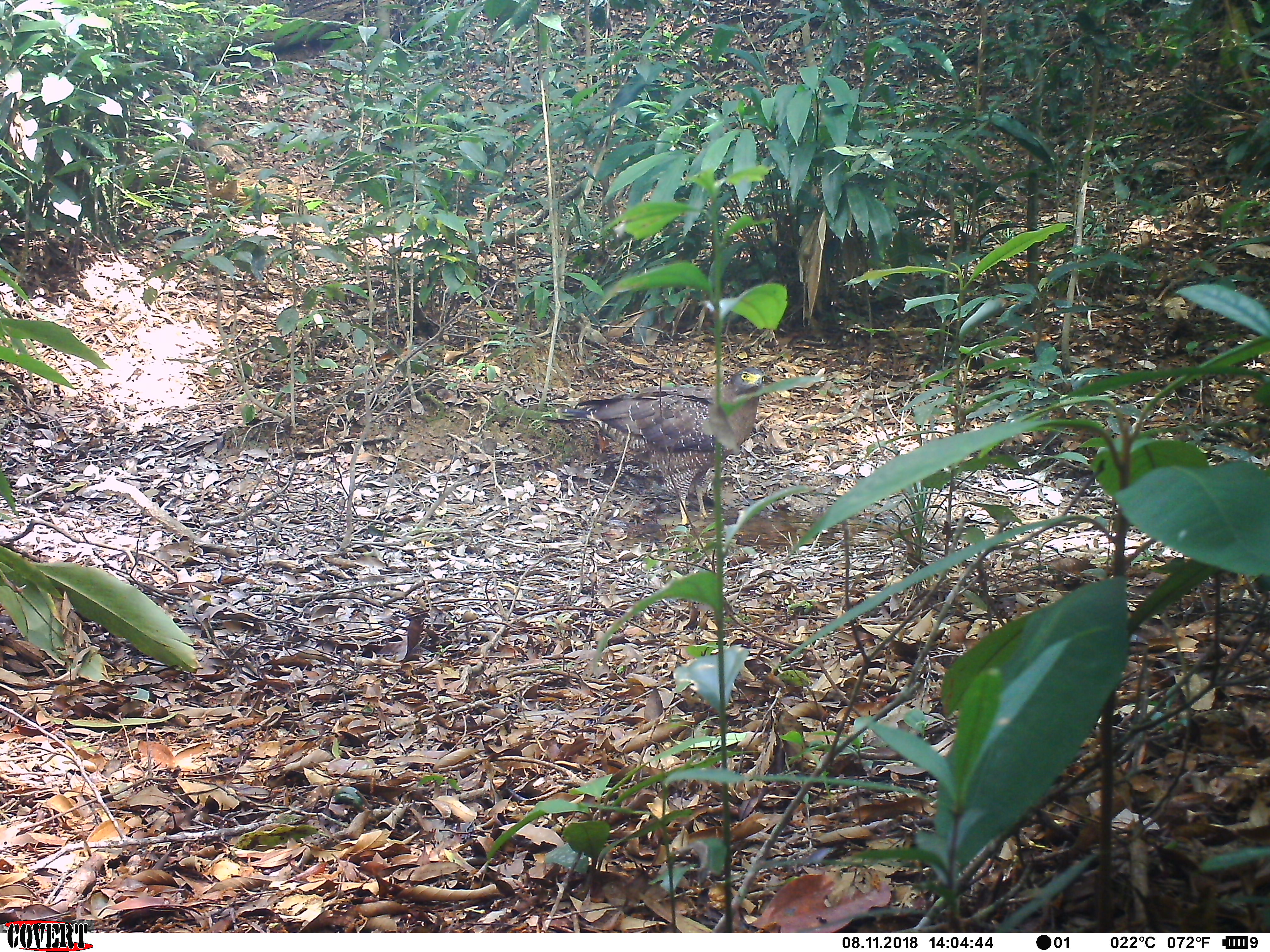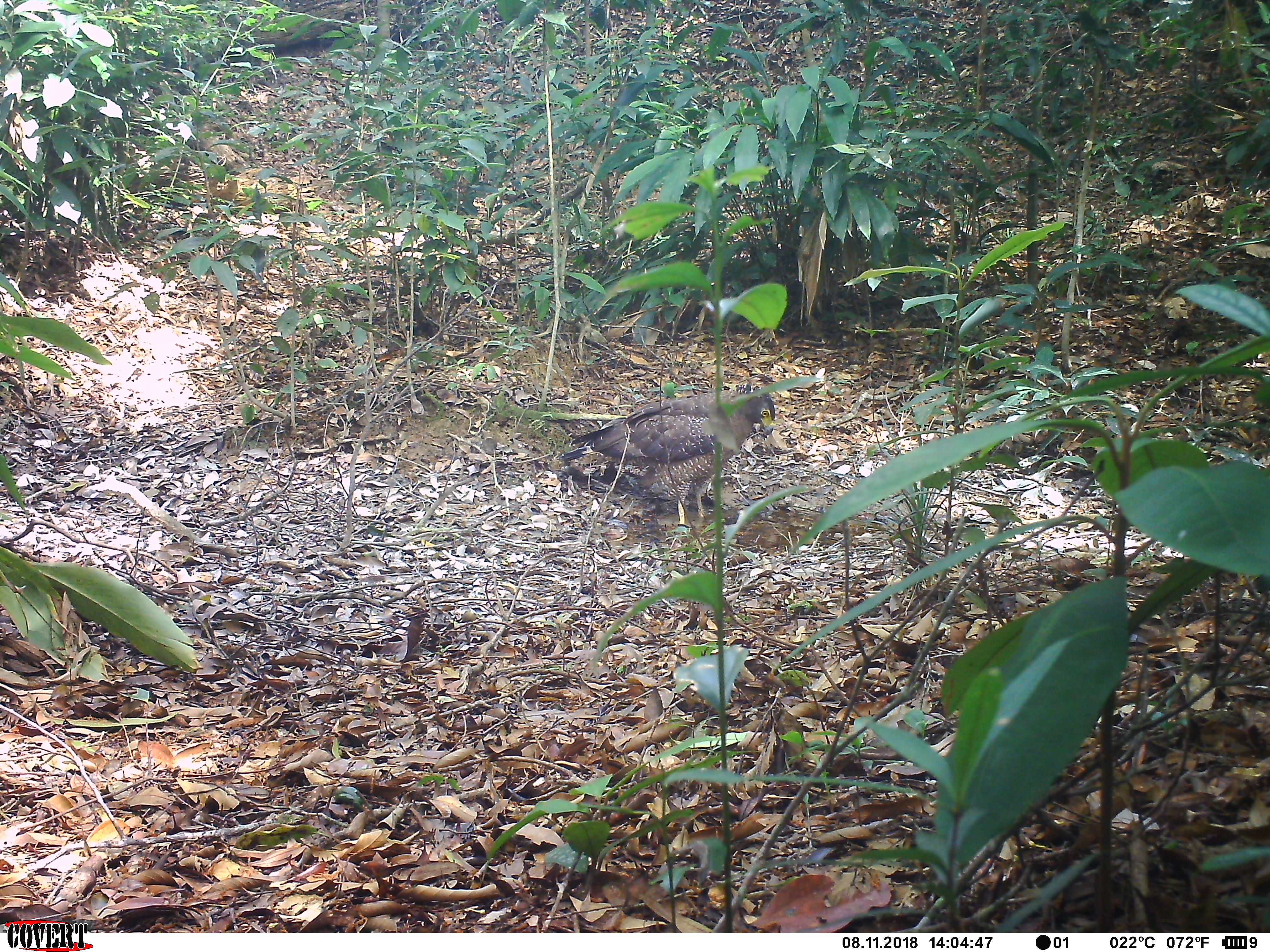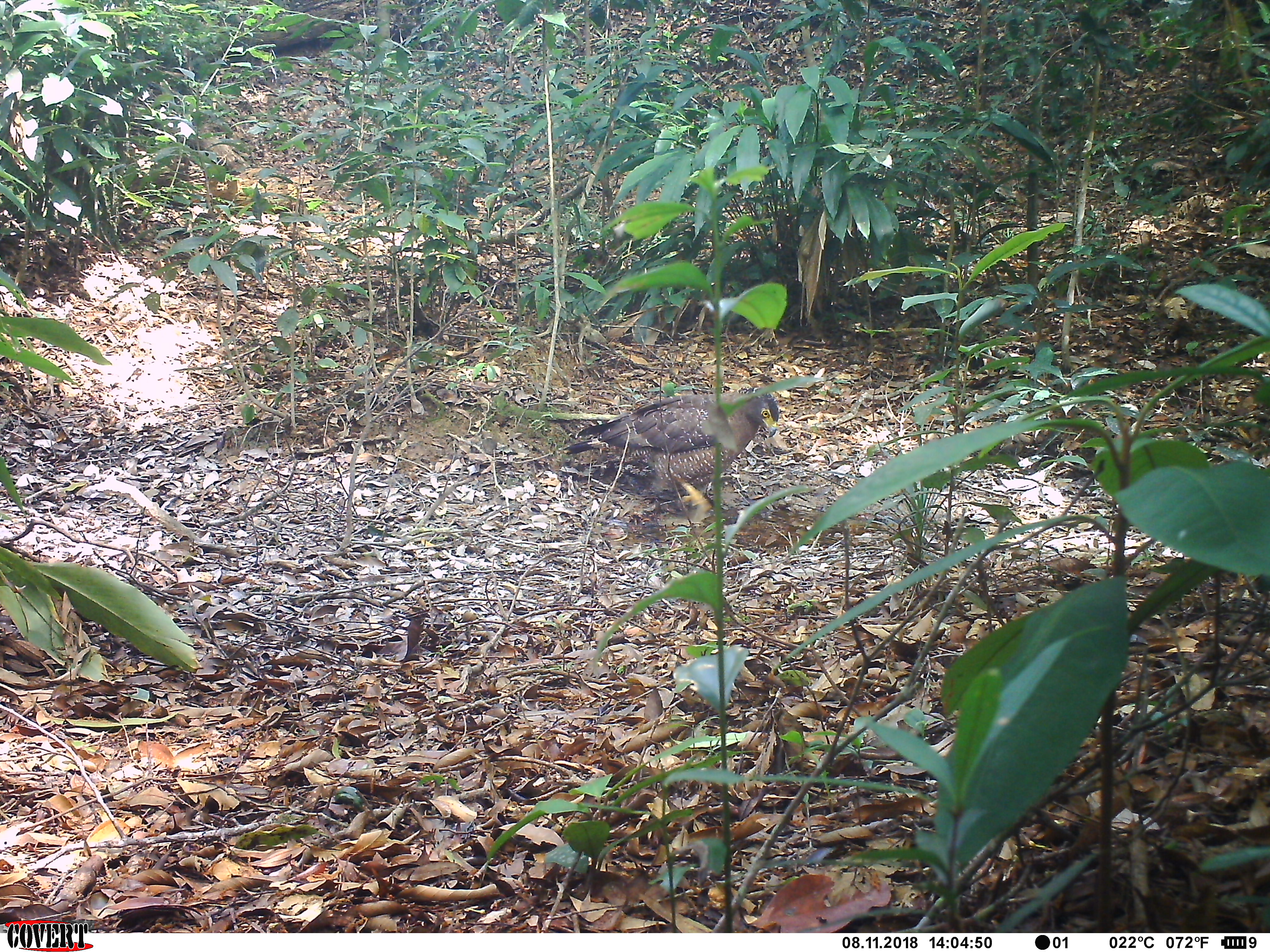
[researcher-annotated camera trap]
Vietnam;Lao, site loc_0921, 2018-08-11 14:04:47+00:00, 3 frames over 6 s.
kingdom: Animalia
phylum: Chordata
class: Aves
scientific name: Aves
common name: bird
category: unidentified bird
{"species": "unidentified bird (bird) (Aves)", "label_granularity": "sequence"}